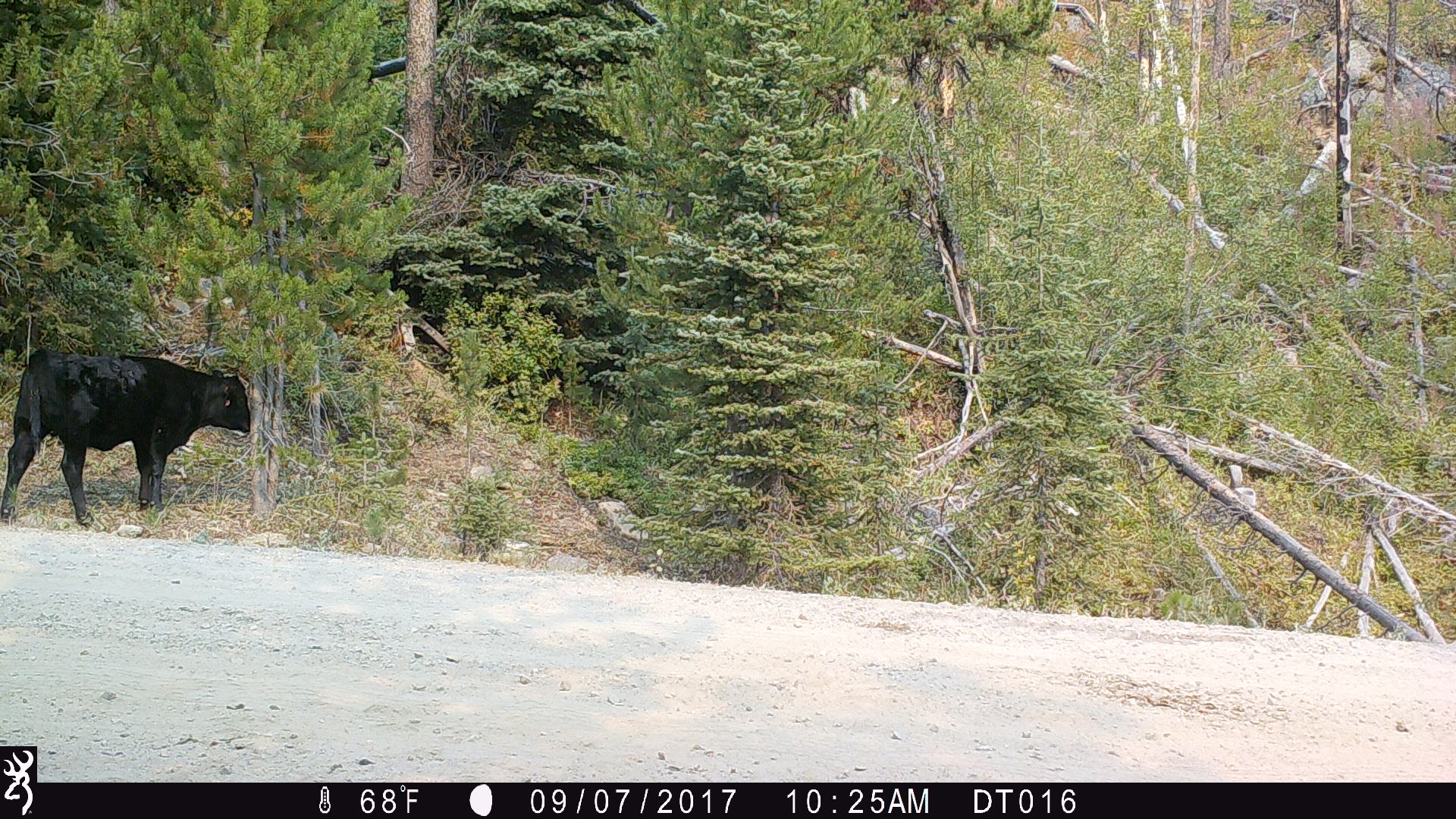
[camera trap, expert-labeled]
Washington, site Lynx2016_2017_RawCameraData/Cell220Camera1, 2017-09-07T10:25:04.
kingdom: Animalia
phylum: Chordata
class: Mammalia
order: Artiodactyla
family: Bovidae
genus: Bos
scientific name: Bos taurus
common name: domestic cattle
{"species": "domestic cattle (Bos taurus)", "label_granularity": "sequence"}